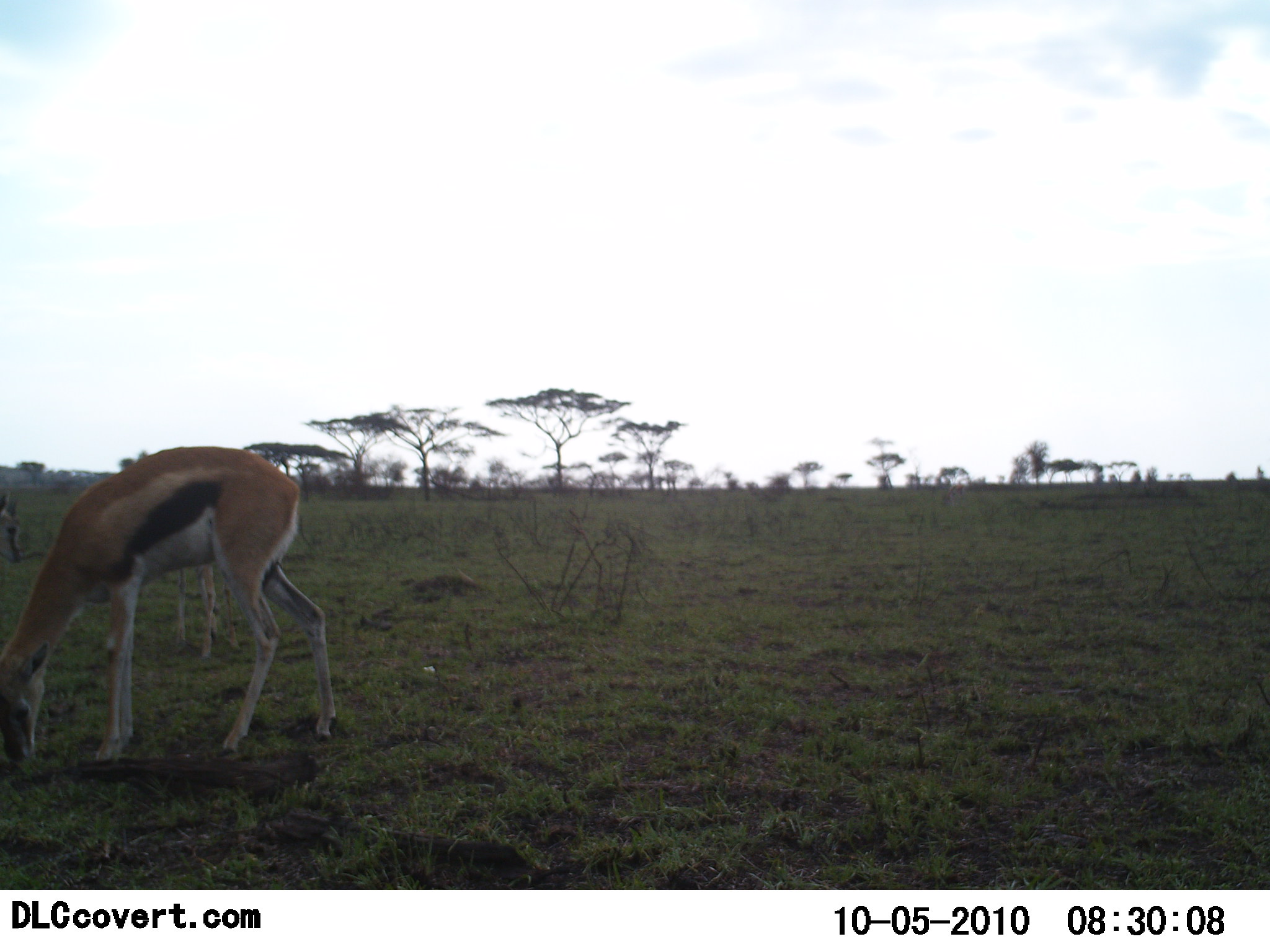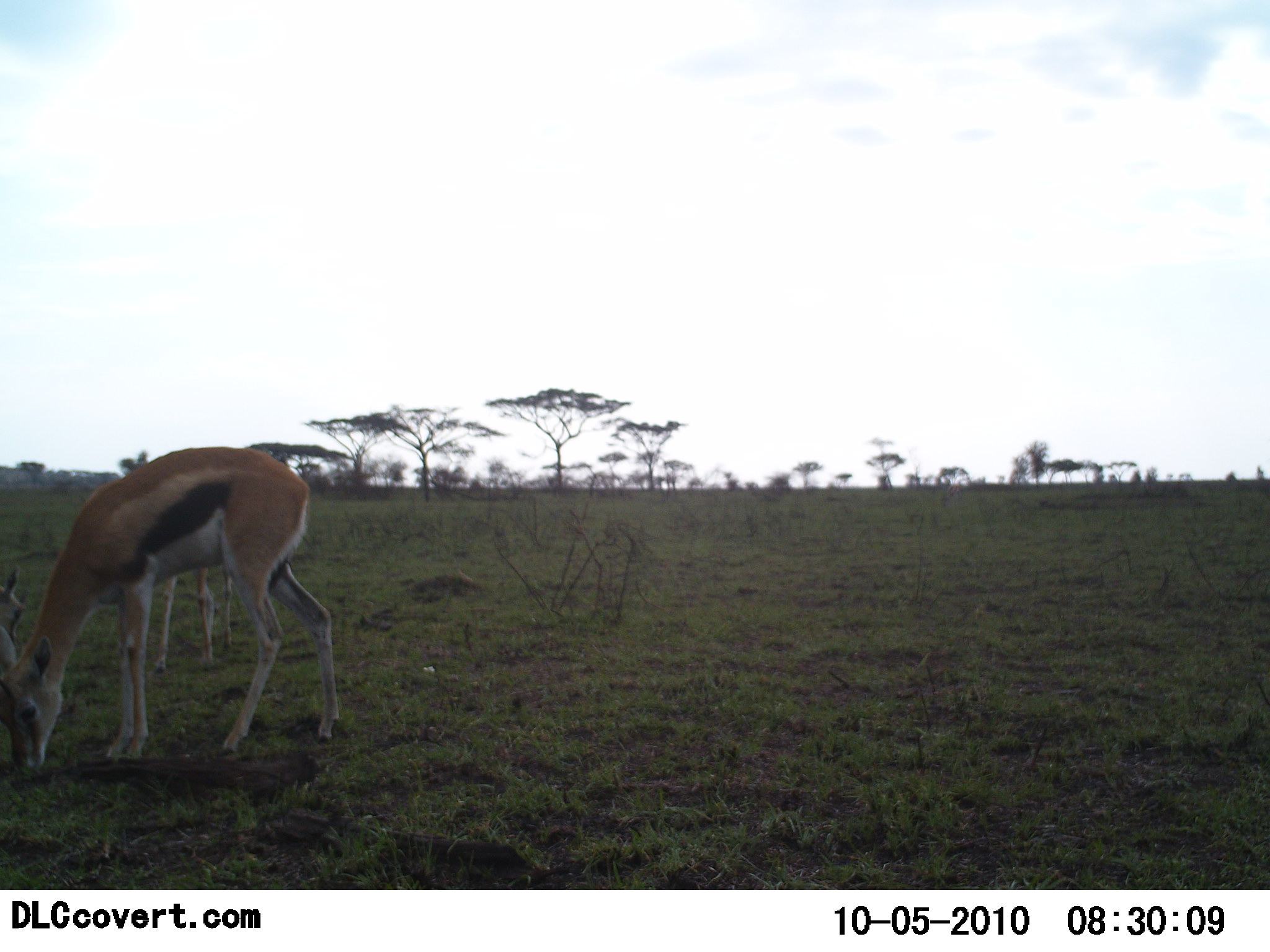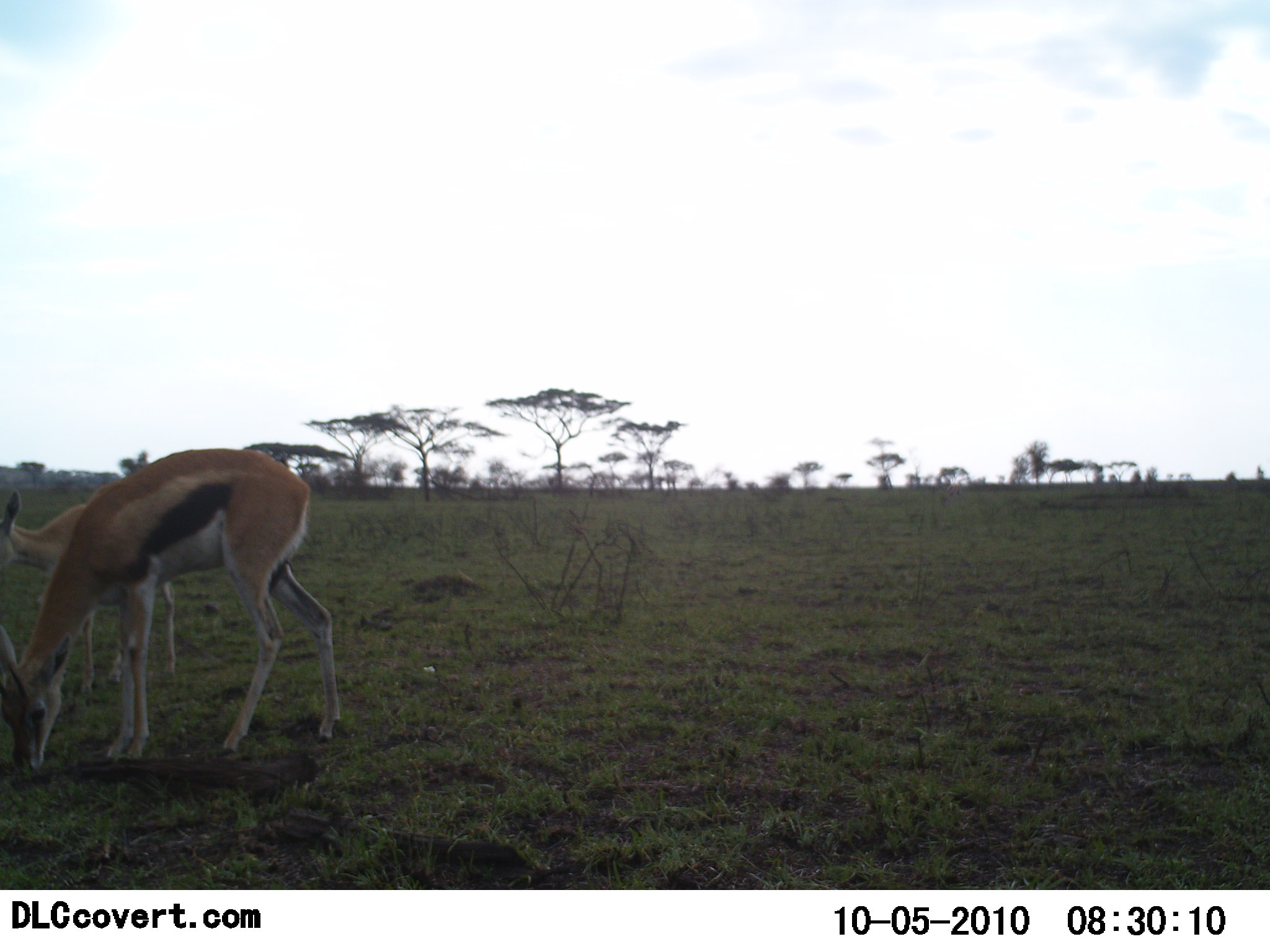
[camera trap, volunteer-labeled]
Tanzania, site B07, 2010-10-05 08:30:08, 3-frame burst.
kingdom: Animalia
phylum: Chordata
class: Mammalia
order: Artiodactyla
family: Bovidae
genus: Eudorcas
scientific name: Eudorcas thomsonii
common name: thomson's gazelle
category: gazellethomsons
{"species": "gazellethomsons (thomson's gazelle) (Eudorcas thomsonii)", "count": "2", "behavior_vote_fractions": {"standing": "50%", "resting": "0%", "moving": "14%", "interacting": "0%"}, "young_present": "0%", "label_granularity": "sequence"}